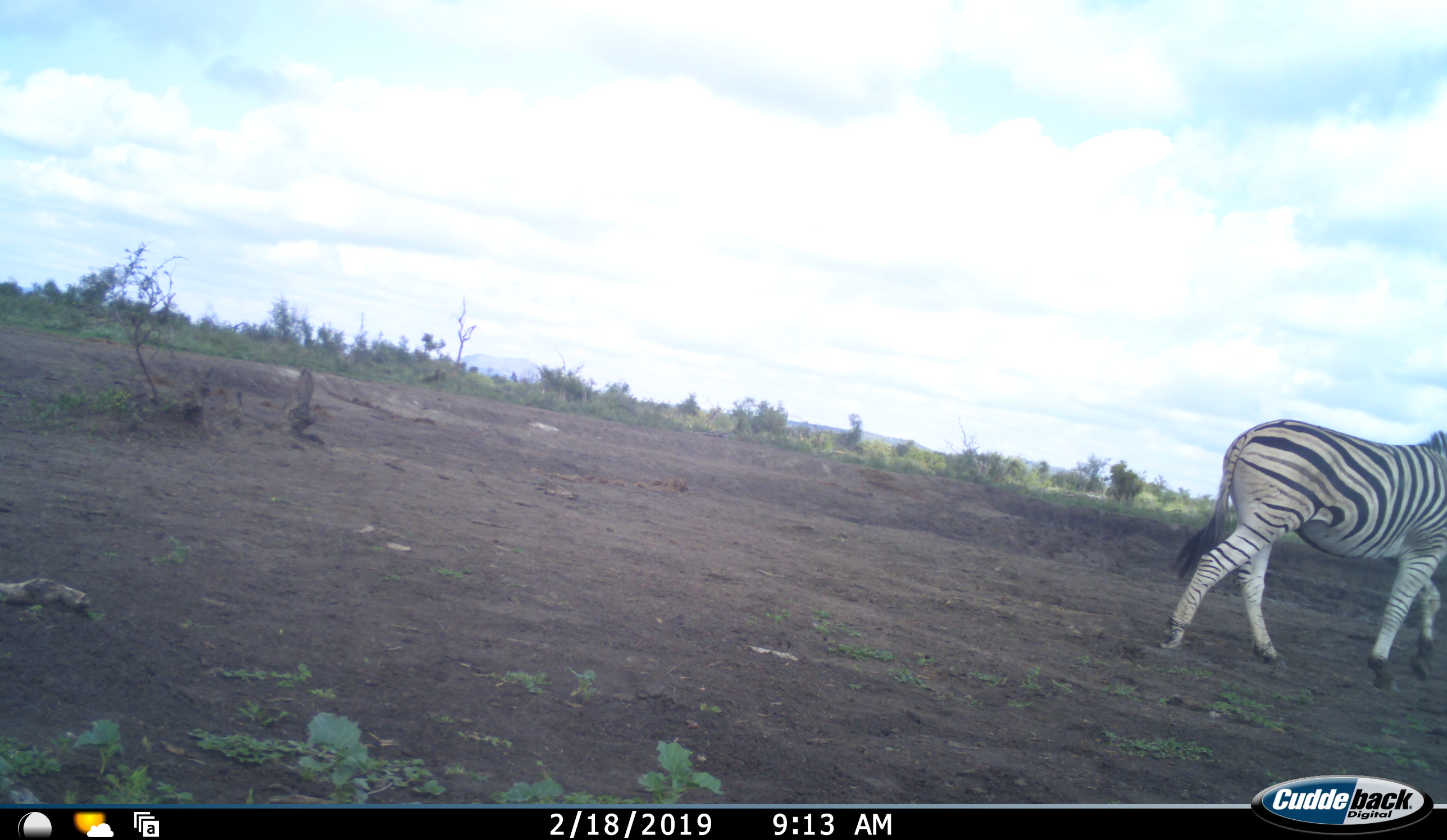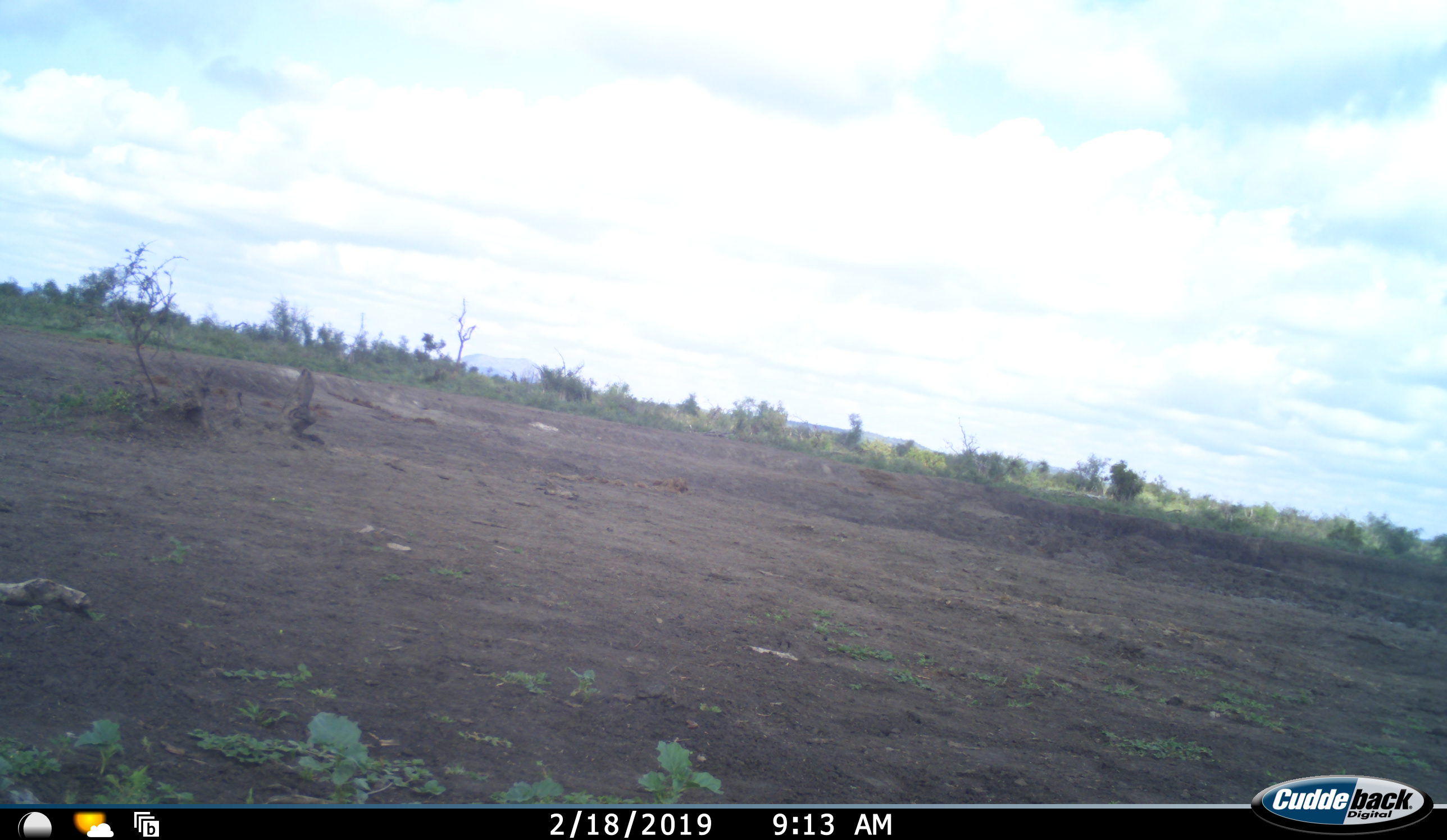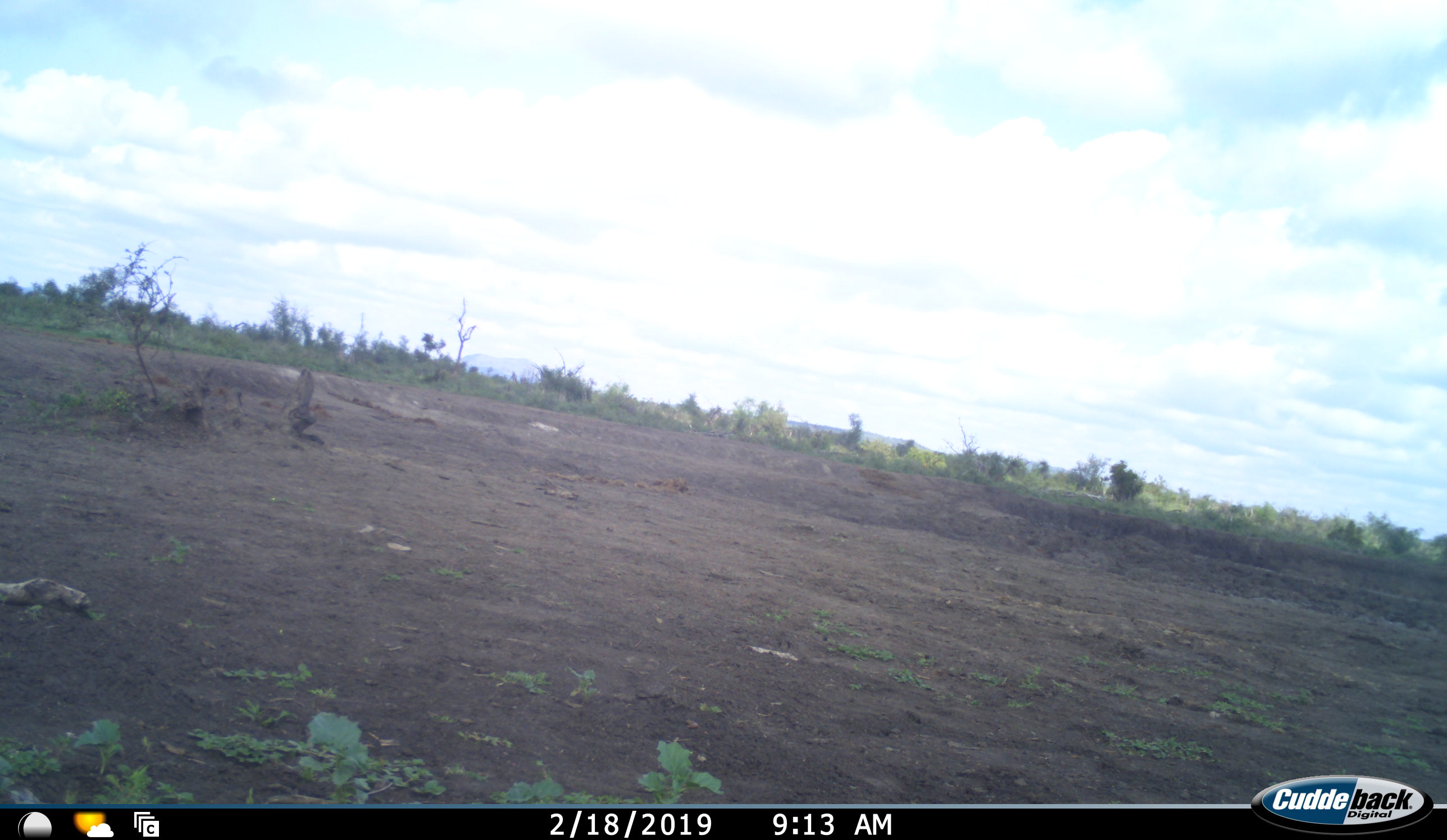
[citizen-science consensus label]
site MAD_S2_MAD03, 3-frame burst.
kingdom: Animalia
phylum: Chordata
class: Mammalia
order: Perissodactyla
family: Equidae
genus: Equus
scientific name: Equus quagga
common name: plains zebra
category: zebraplains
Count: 1.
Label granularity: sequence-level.